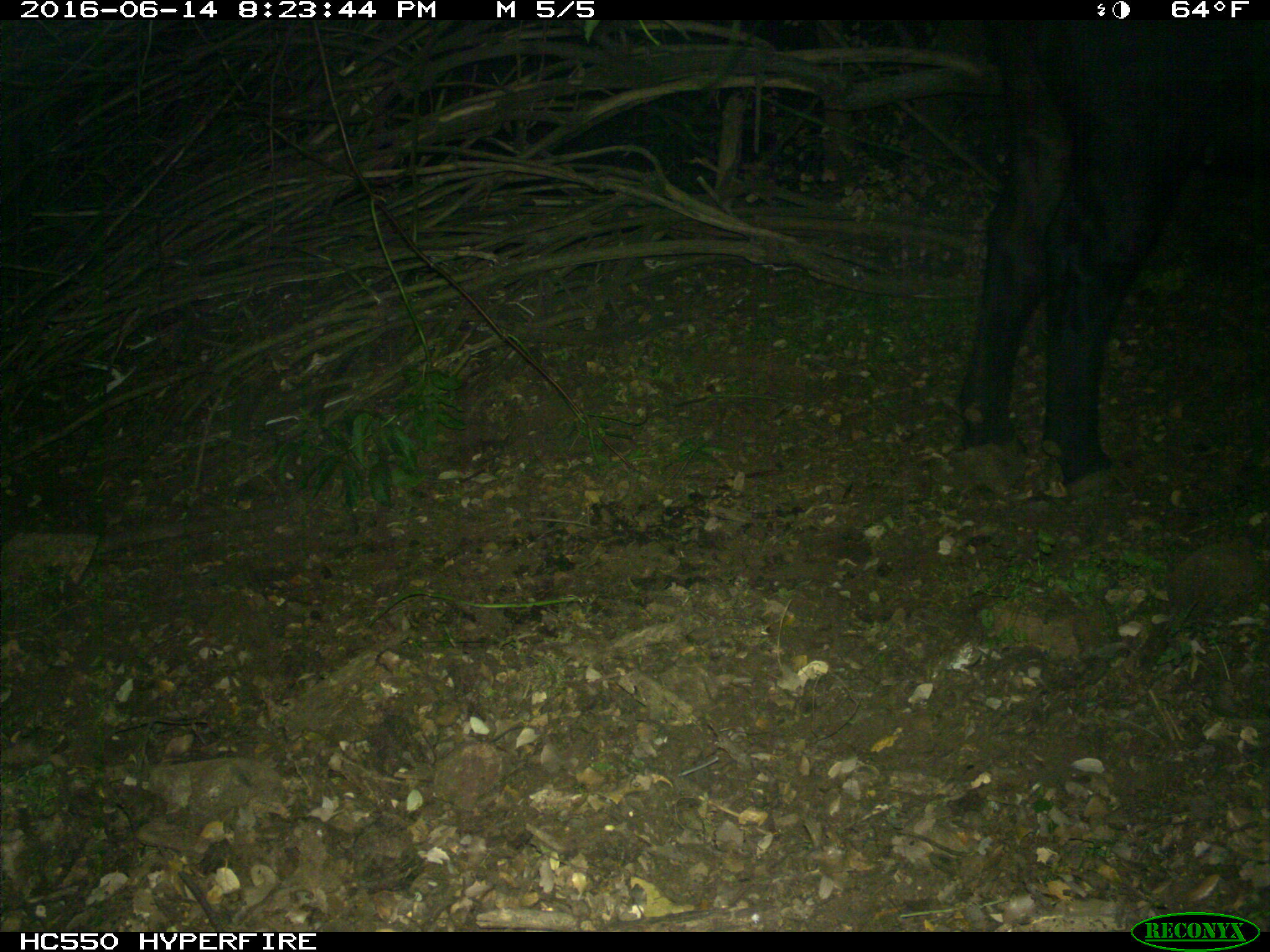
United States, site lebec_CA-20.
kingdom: Animalia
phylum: Chordata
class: Mammalia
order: Artiodactyla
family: Bovidae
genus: Bos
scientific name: Bos taurus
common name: domestic cow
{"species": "Bos taurus (domestic cow)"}